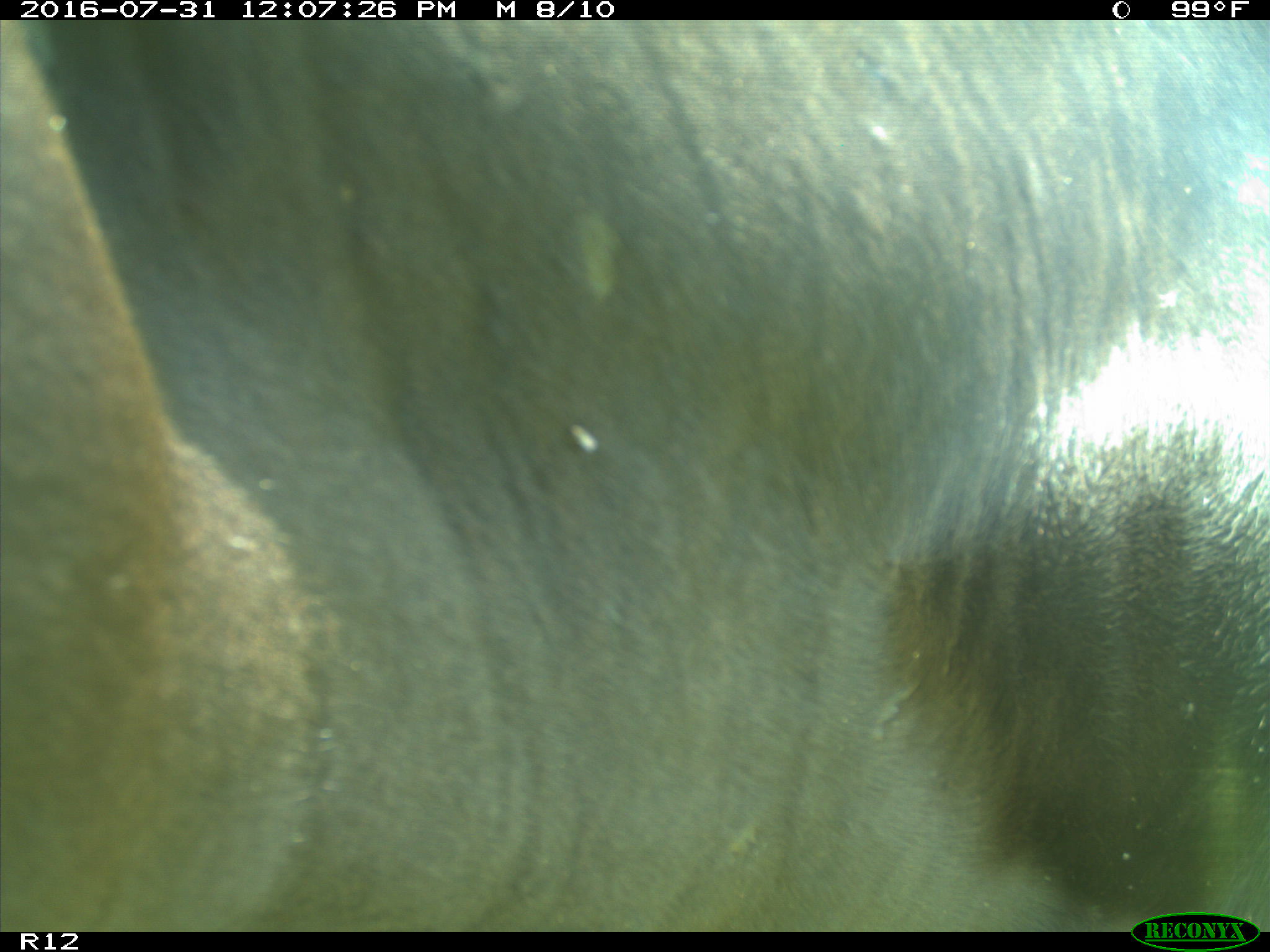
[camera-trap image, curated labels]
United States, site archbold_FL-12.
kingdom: Animalia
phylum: Chordata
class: Mammalia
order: Artiodactyla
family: Bovidae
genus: Bos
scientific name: Bos taurus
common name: domestic cow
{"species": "Bos taurus (domestic cow)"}